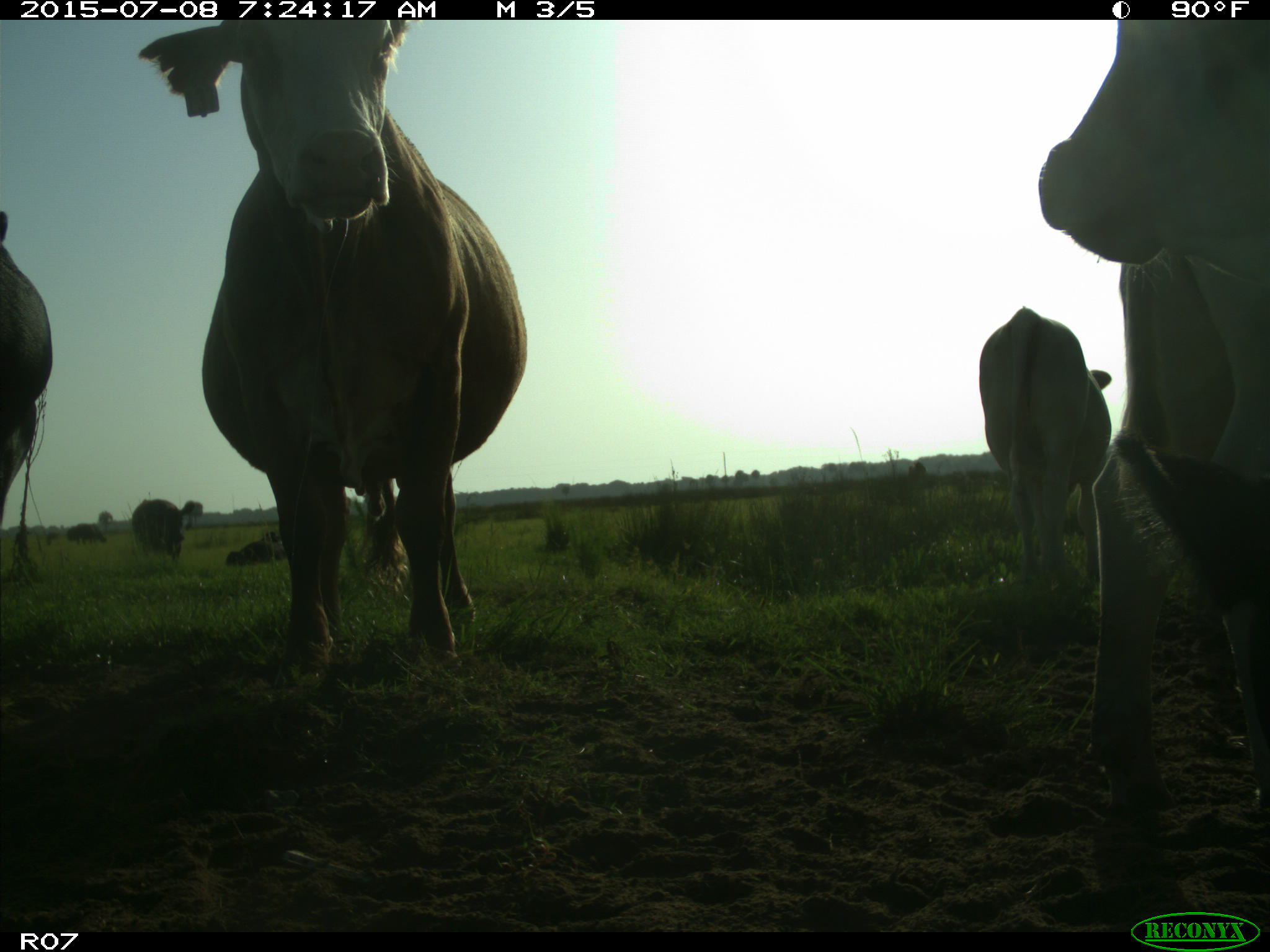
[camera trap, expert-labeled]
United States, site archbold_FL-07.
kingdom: Animalia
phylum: Chordata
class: Mammalia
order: Artiodactyla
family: Bovidae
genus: Bos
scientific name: Bos taurus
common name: domestic cow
Bos taurus (domestic cow).